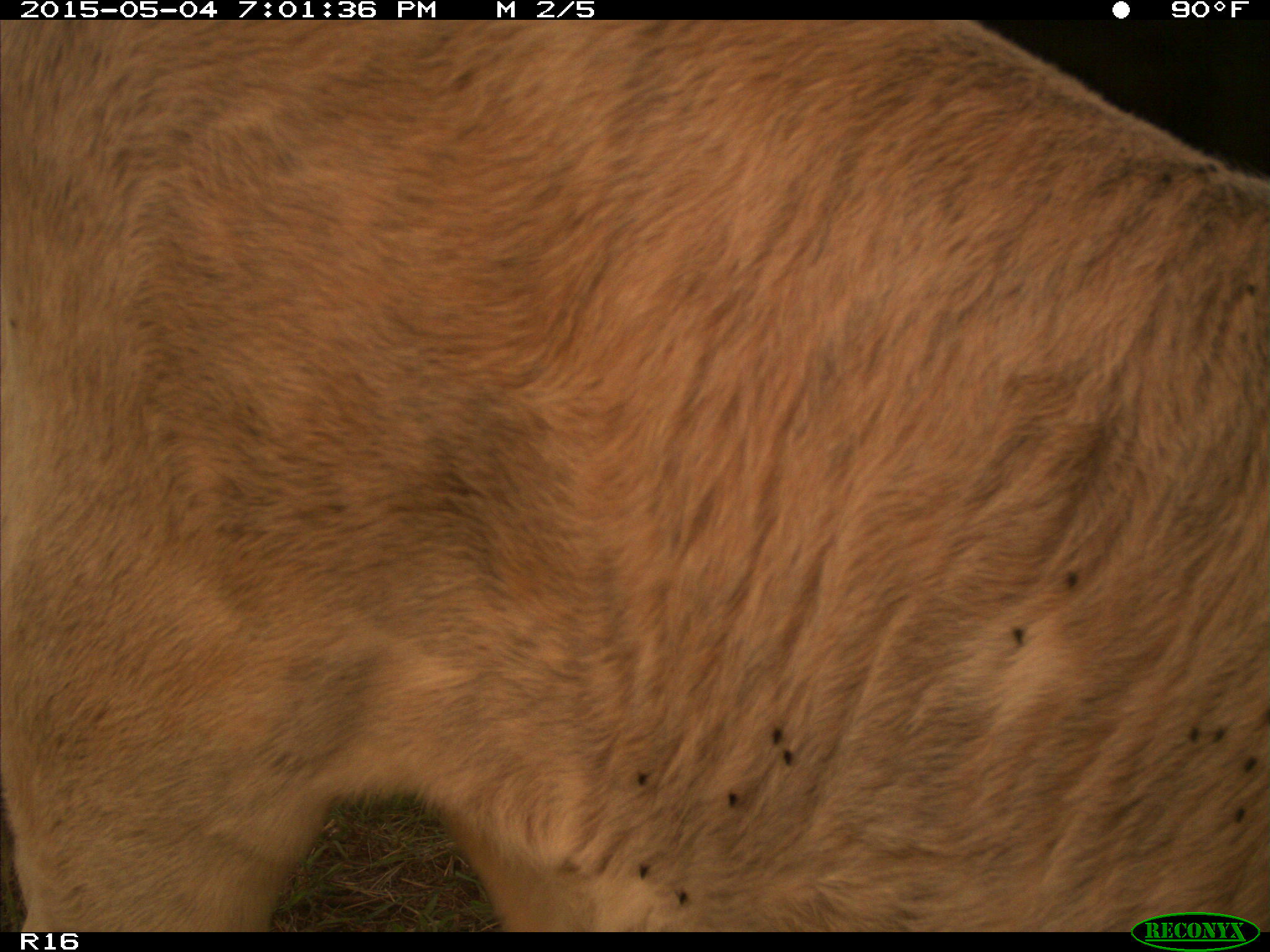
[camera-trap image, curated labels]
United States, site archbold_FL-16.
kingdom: Animalia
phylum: Chordata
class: Mammalia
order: Artiodactyla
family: Bovidae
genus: Bos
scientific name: Bos taurus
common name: domestic cow